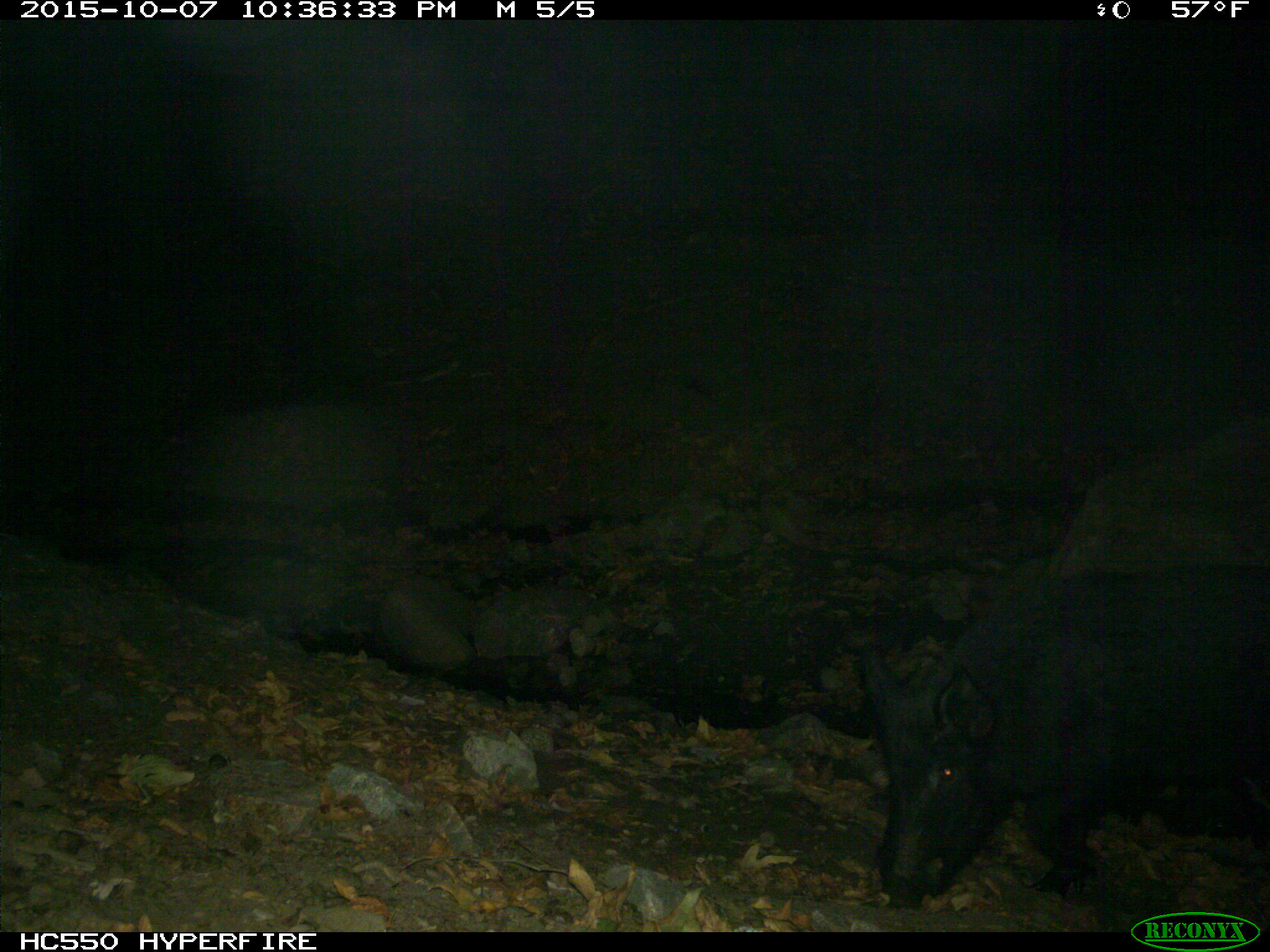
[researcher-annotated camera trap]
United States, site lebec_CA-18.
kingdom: Animalia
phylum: Chordata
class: Mammalia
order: Artiodactyla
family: Suidae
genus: Sus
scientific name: Sus scrofa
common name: wild boar